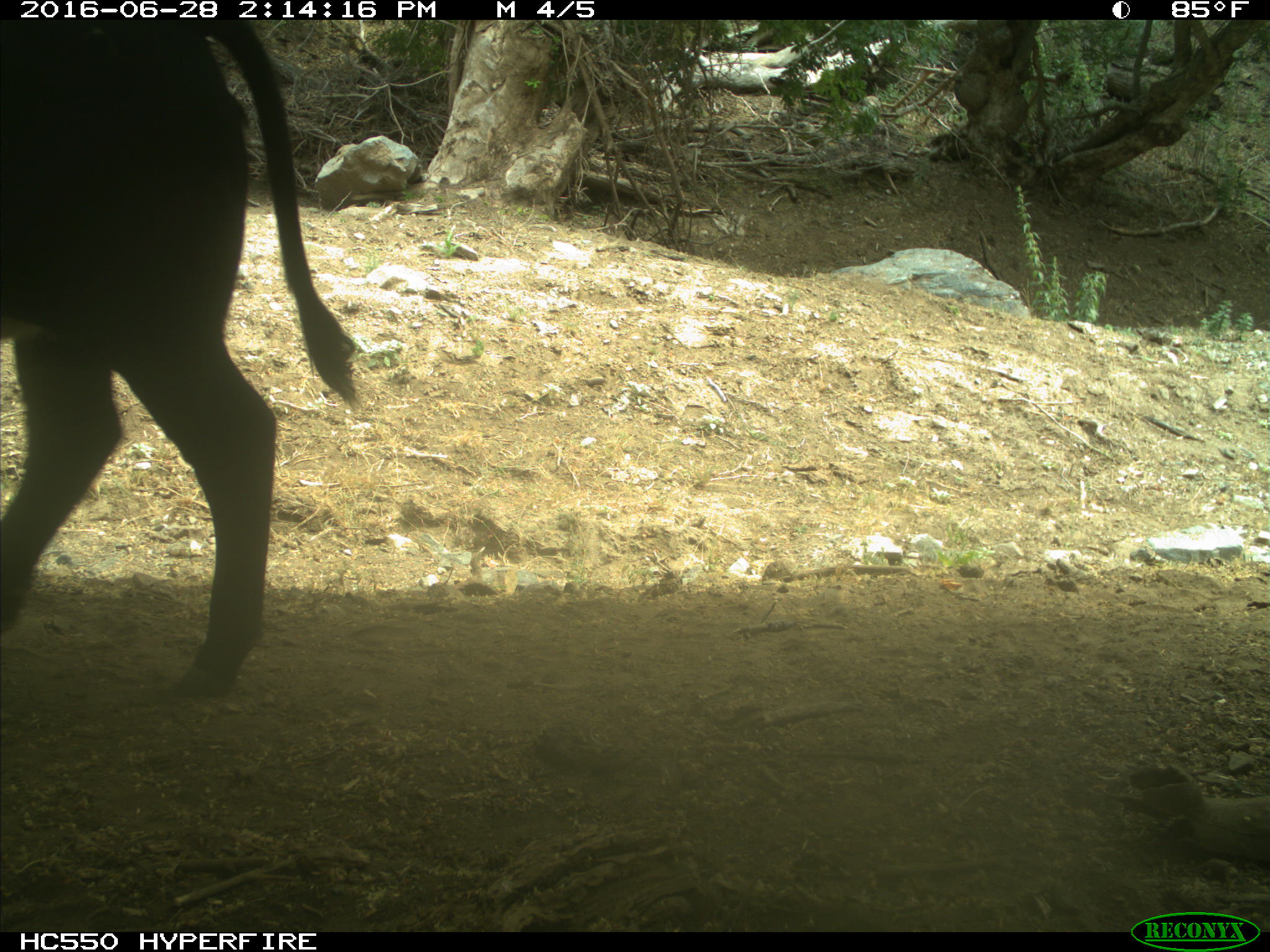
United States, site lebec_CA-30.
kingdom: Animalia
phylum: Chordata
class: Mammalia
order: Artiodactyla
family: Bovidae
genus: Bos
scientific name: Bos taurus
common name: domestic cow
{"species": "Bos taurus (domestic cow)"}